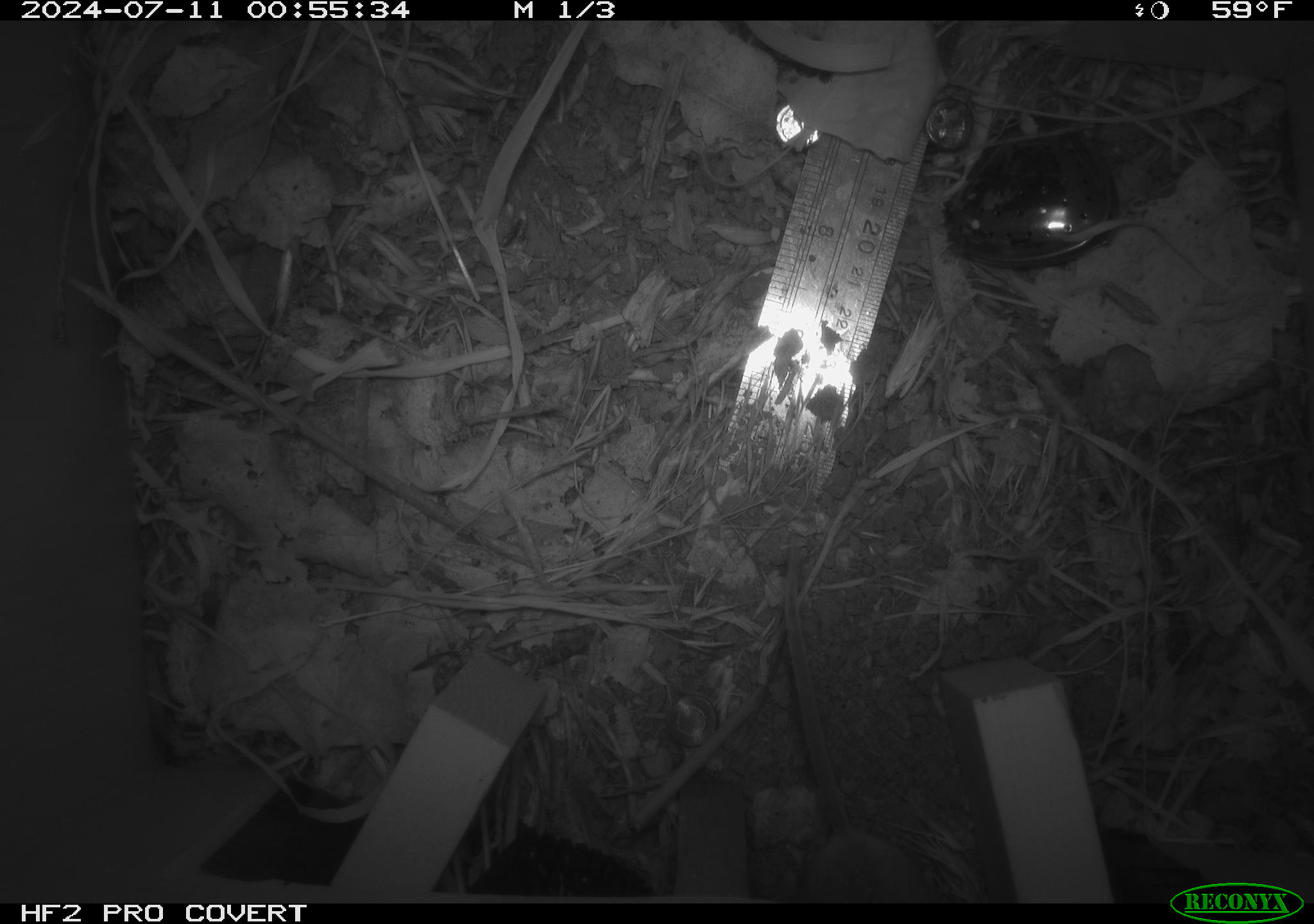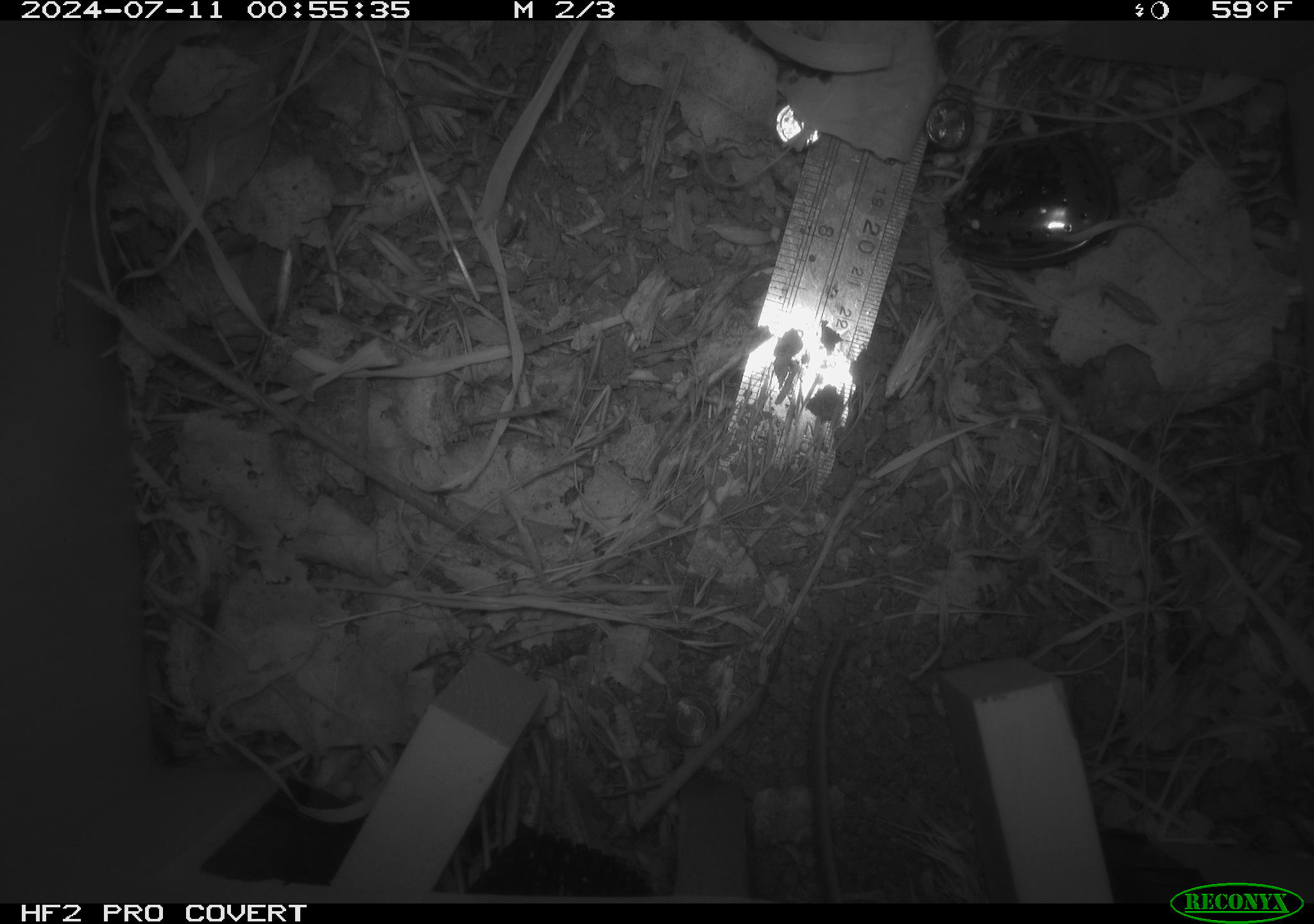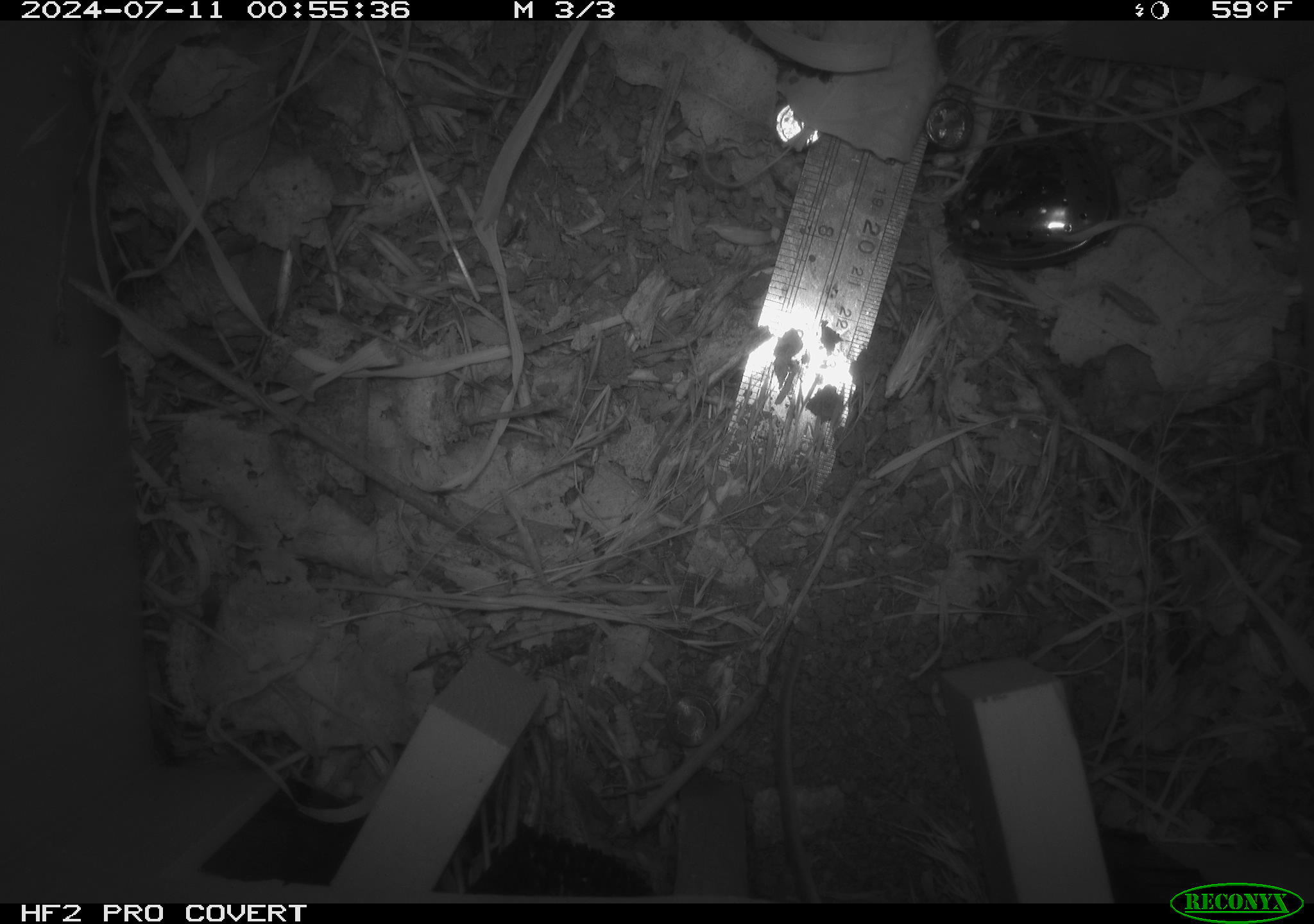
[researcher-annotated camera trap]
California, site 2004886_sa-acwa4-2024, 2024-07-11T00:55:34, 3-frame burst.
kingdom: Animalia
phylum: Chordata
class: Mammalia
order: Rodentia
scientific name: Rodentia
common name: mouse species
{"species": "mouse species (Rodentia)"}